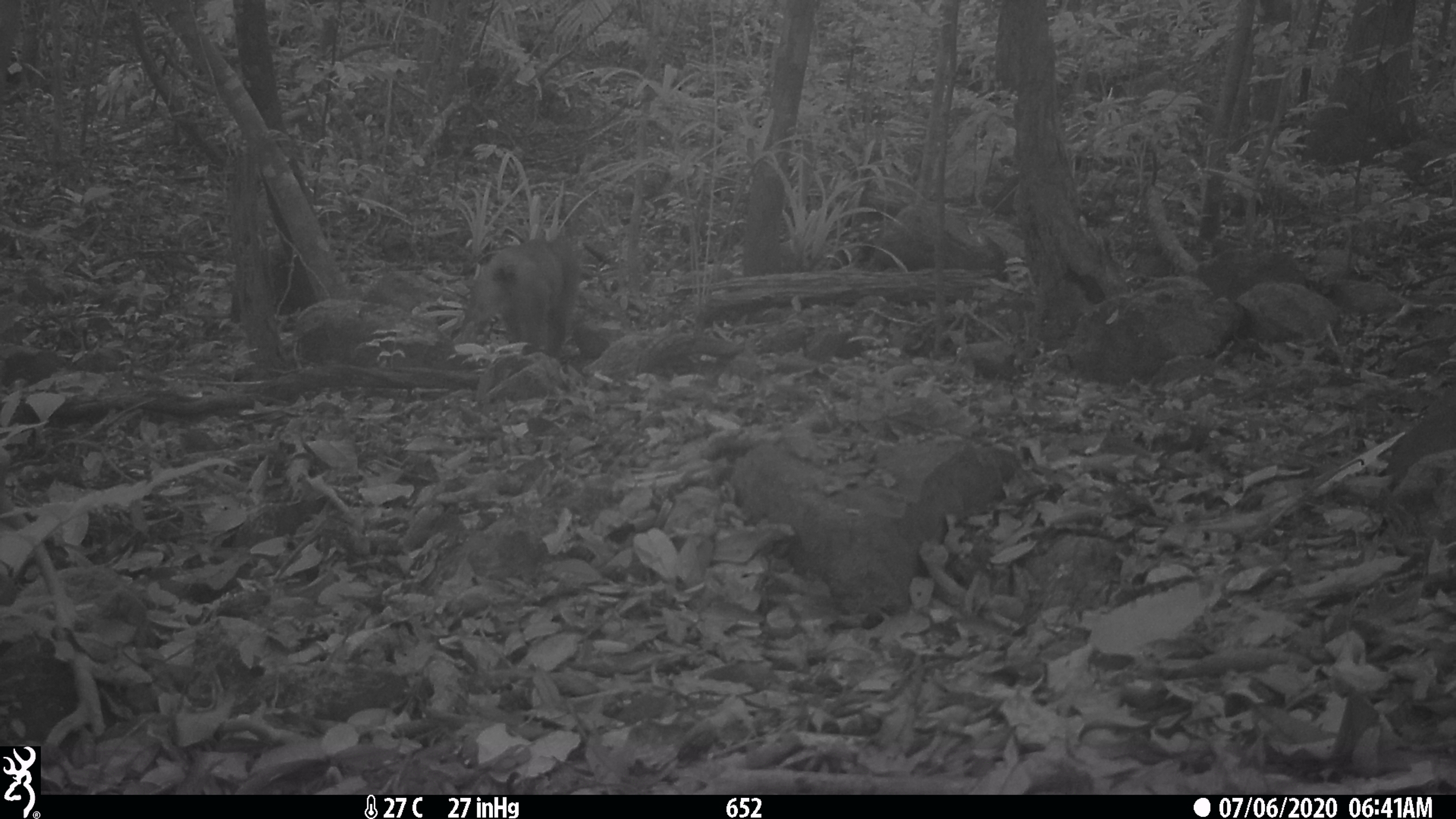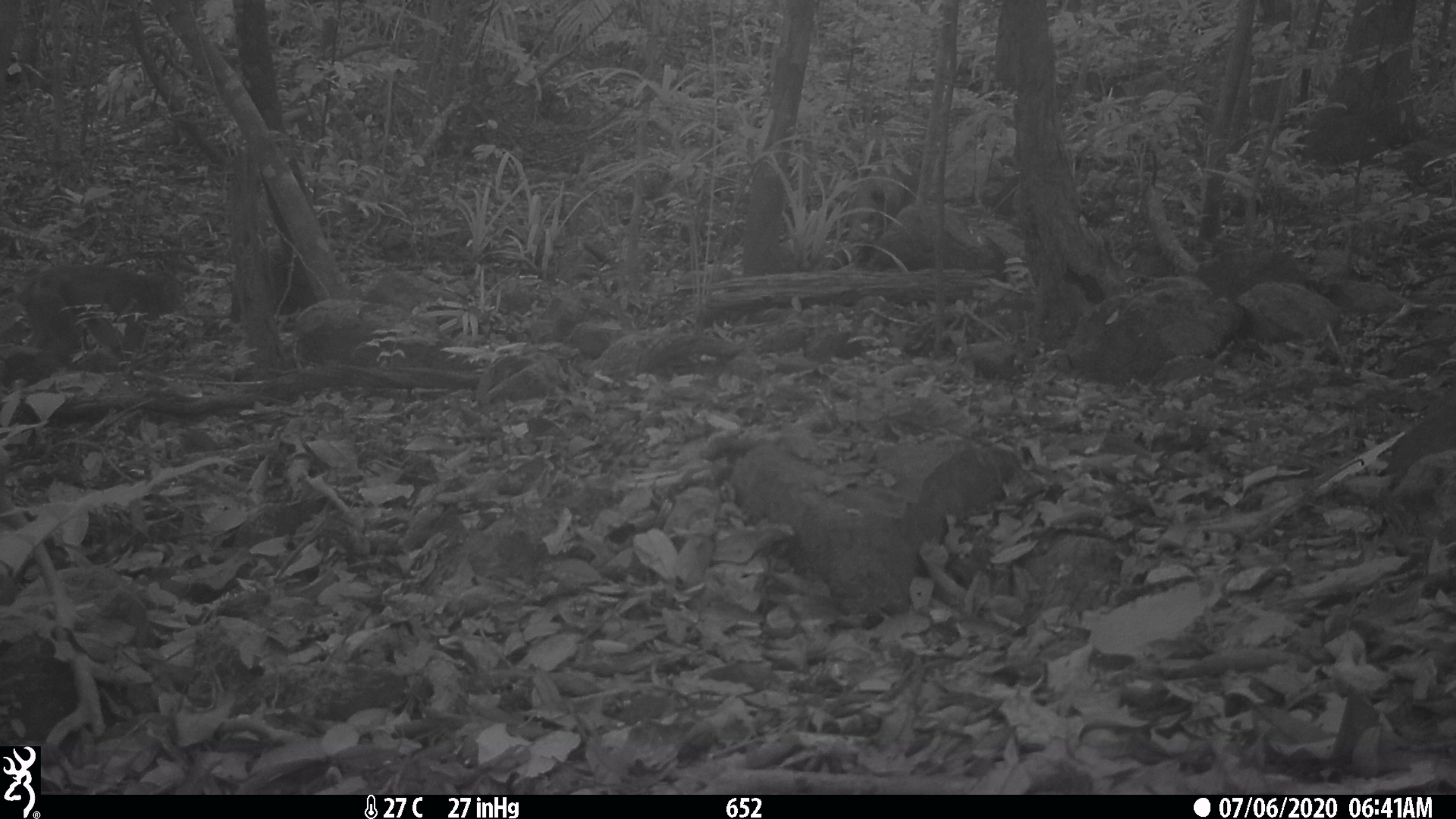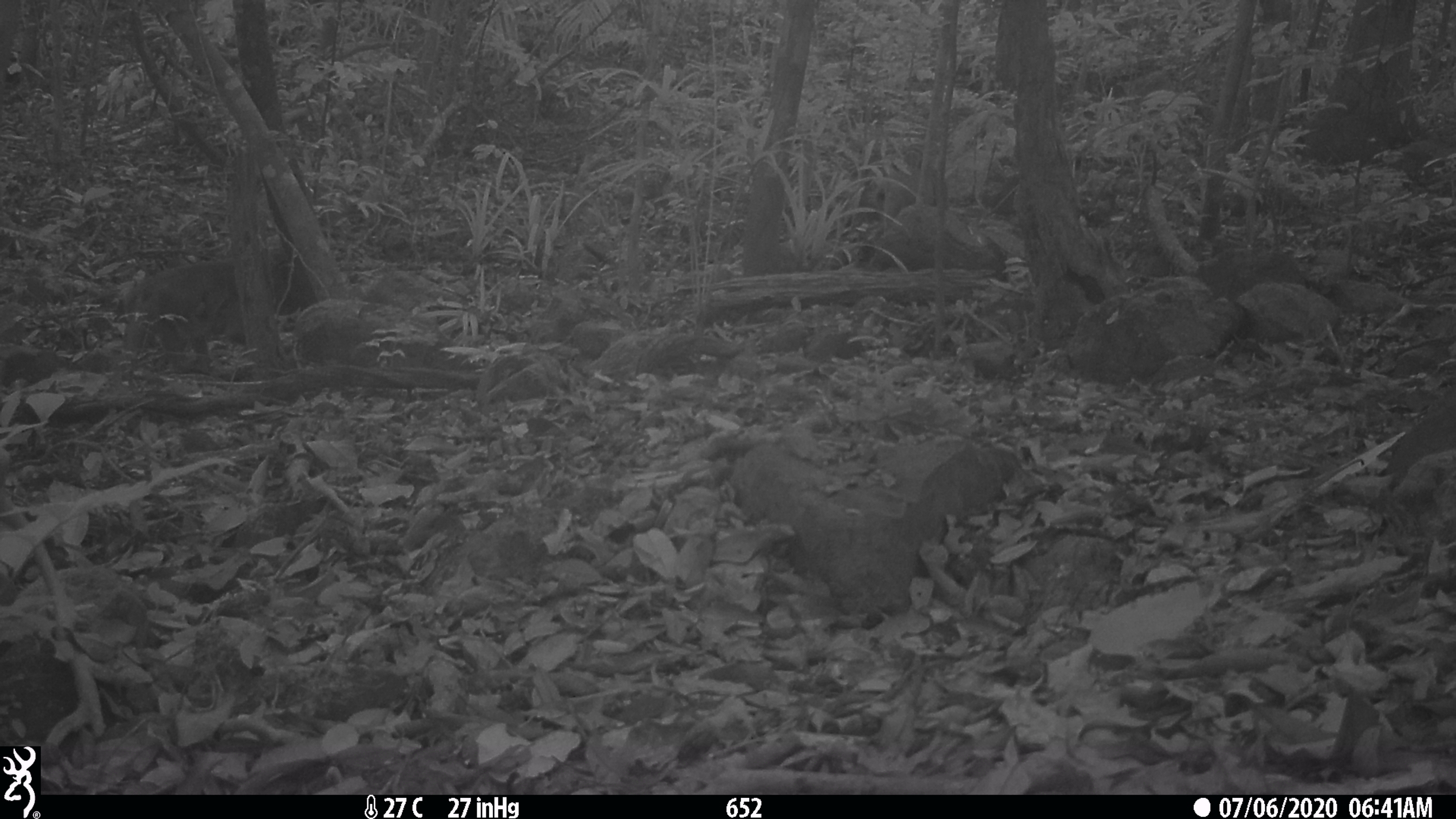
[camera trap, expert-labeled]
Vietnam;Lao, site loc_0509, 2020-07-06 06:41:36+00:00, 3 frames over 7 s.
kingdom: Animalia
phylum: Chordata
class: Mammalia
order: Primates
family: Cercopithecidae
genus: Macaca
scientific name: Macaca arctoides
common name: stump-tailed macaque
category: stump tailed macaque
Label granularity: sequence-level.